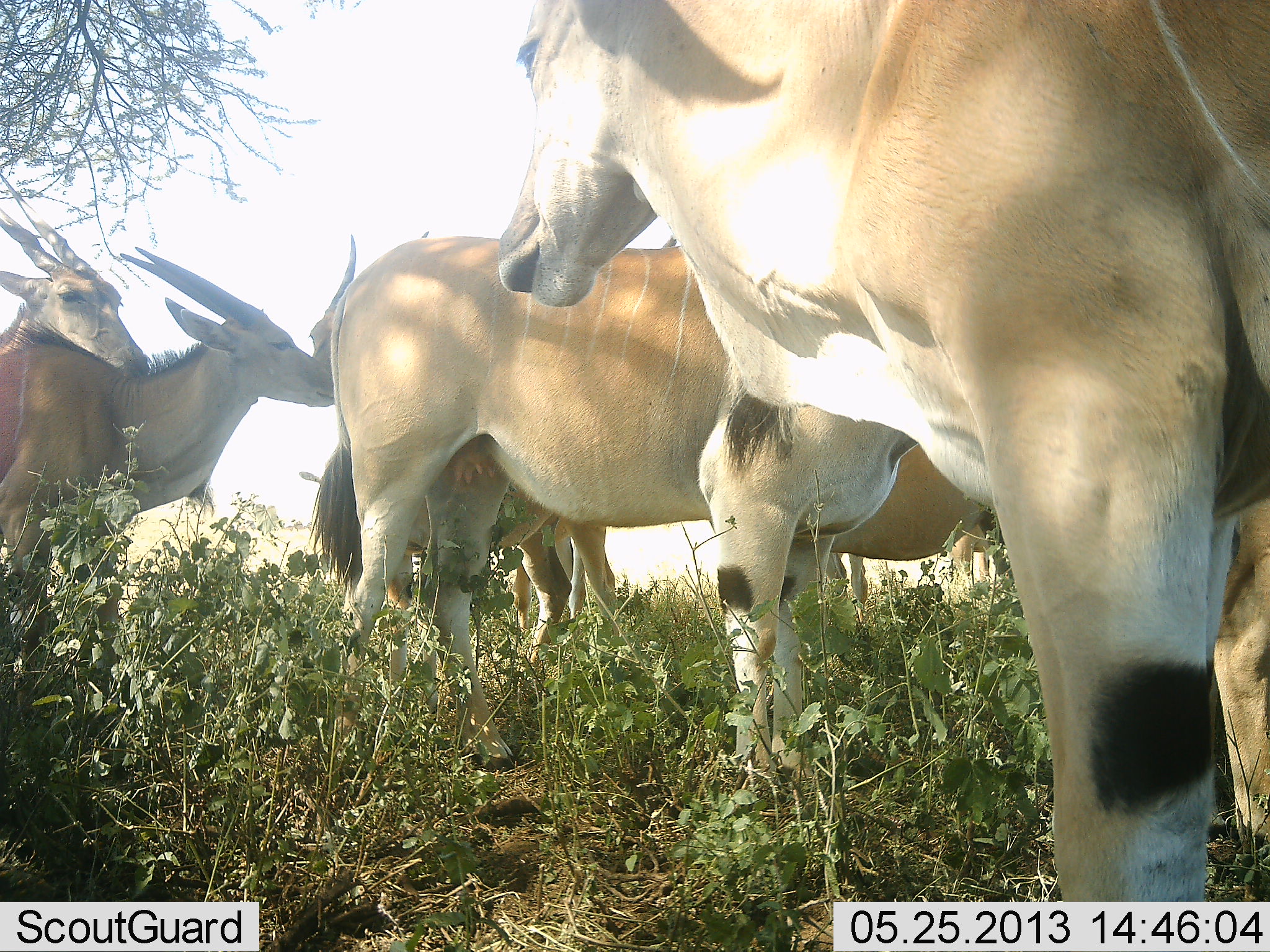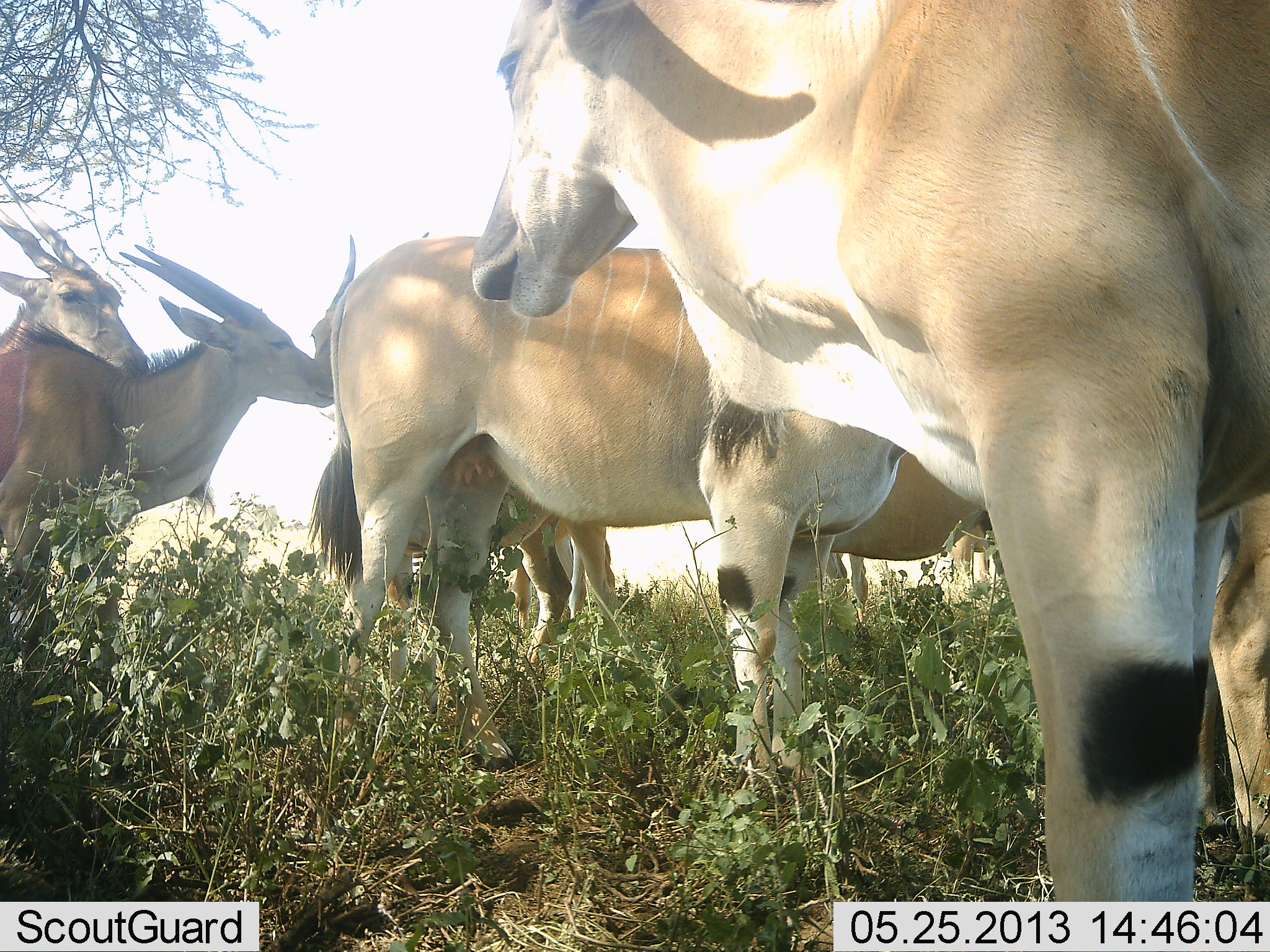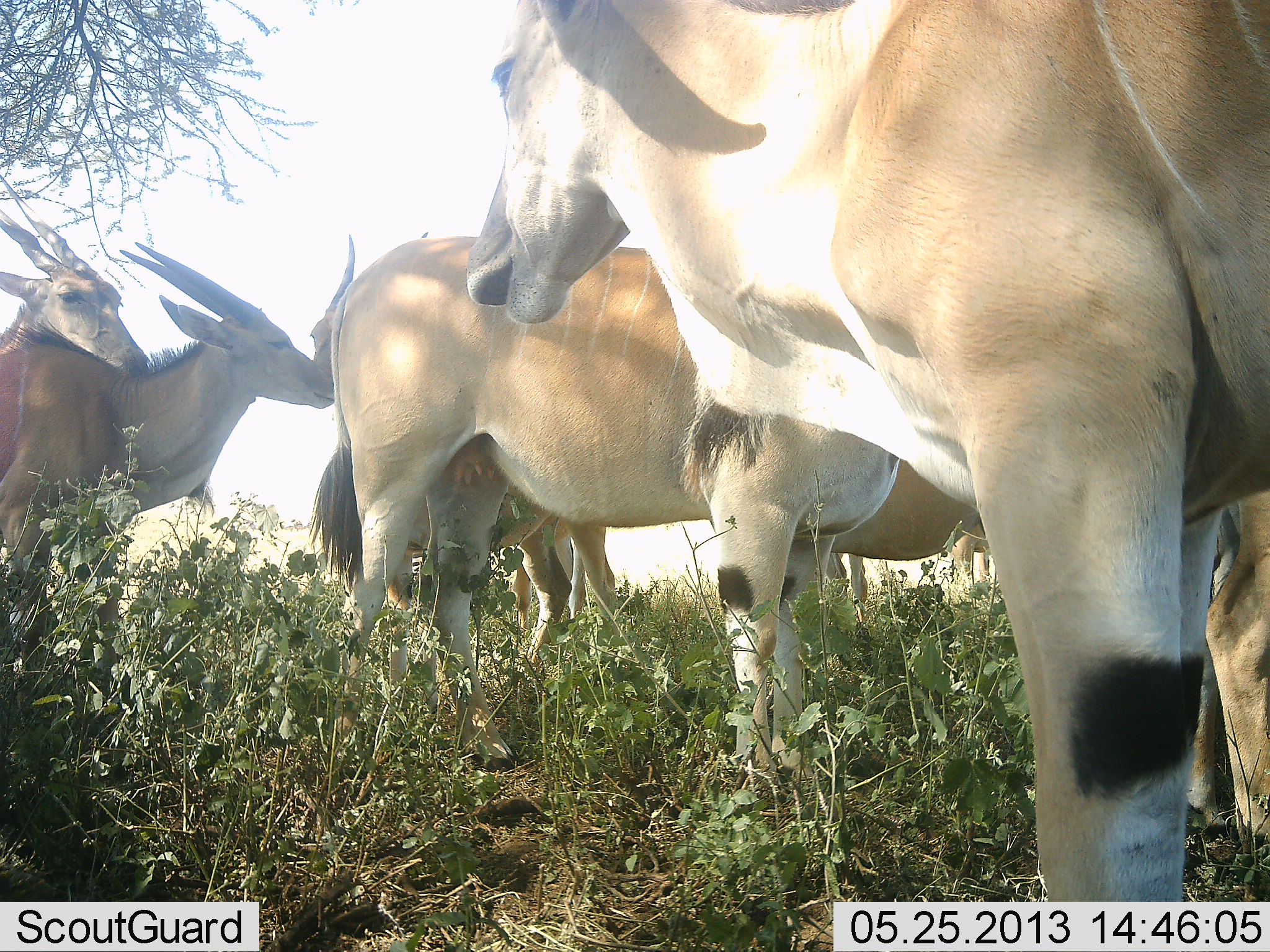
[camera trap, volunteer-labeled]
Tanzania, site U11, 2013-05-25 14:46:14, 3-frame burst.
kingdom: Animalia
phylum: Chordata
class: Mammalia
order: Artiodactyla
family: Bovidae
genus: Tragelaphus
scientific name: Tragelaphus oryx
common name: eland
Eland (Tragelaphus oryx), count 6. Behavior (volunteer vote fractions): standing 100%, resting 5%, moving 5%, interacting 18%. Young present (vote fraction): 3%. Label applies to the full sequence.